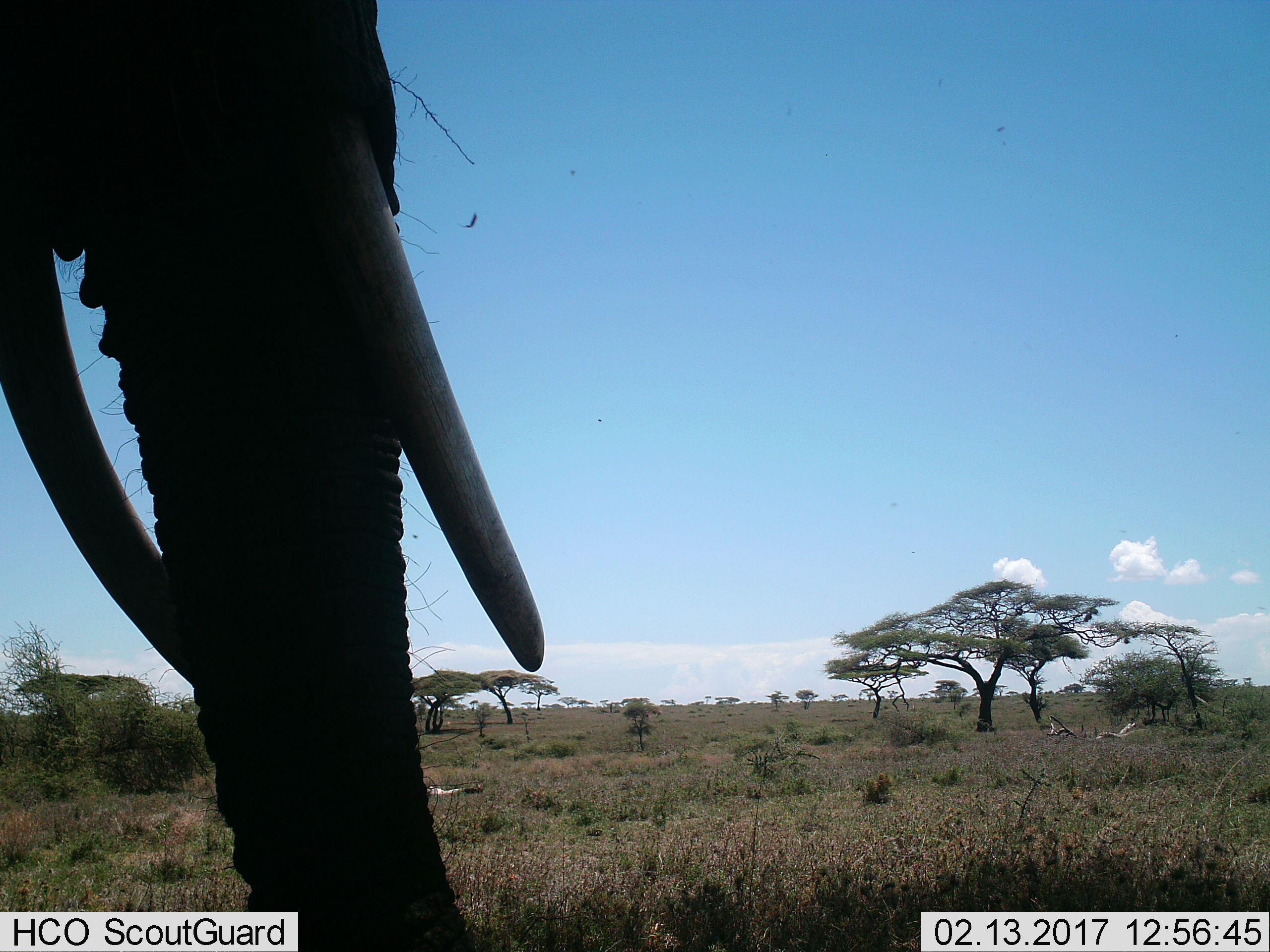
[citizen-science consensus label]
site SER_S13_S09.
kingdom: Animalia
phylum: Chordata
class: Mammalia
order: Proboscidea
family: Elephantidae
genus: Loxodonta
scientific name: Loxodonta africana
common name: african bush elephant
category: elephant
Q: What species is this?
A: Elephant (african bush elephant) (Loxodonta africana).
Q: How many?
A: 1.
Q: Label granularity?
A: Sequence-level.